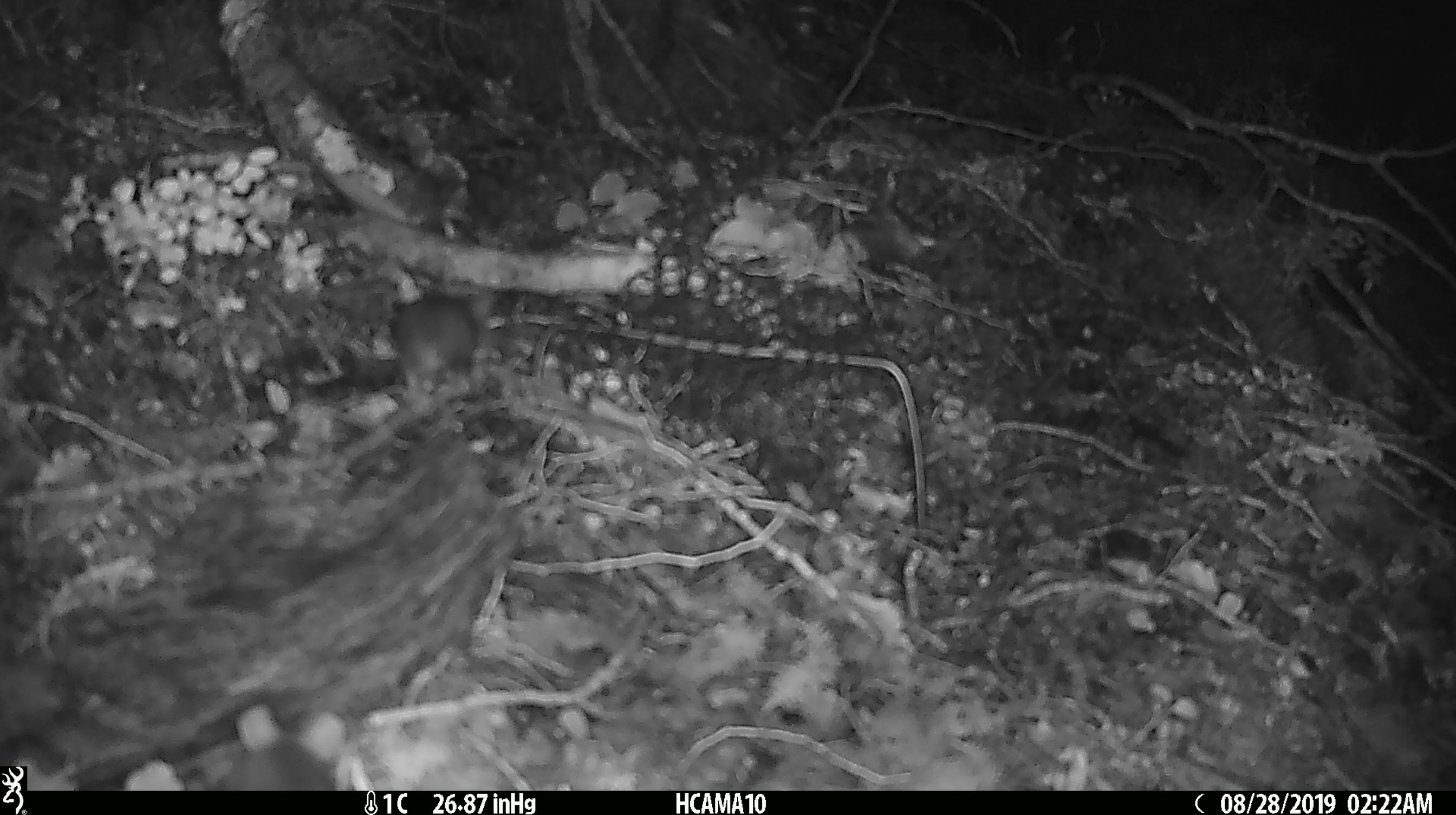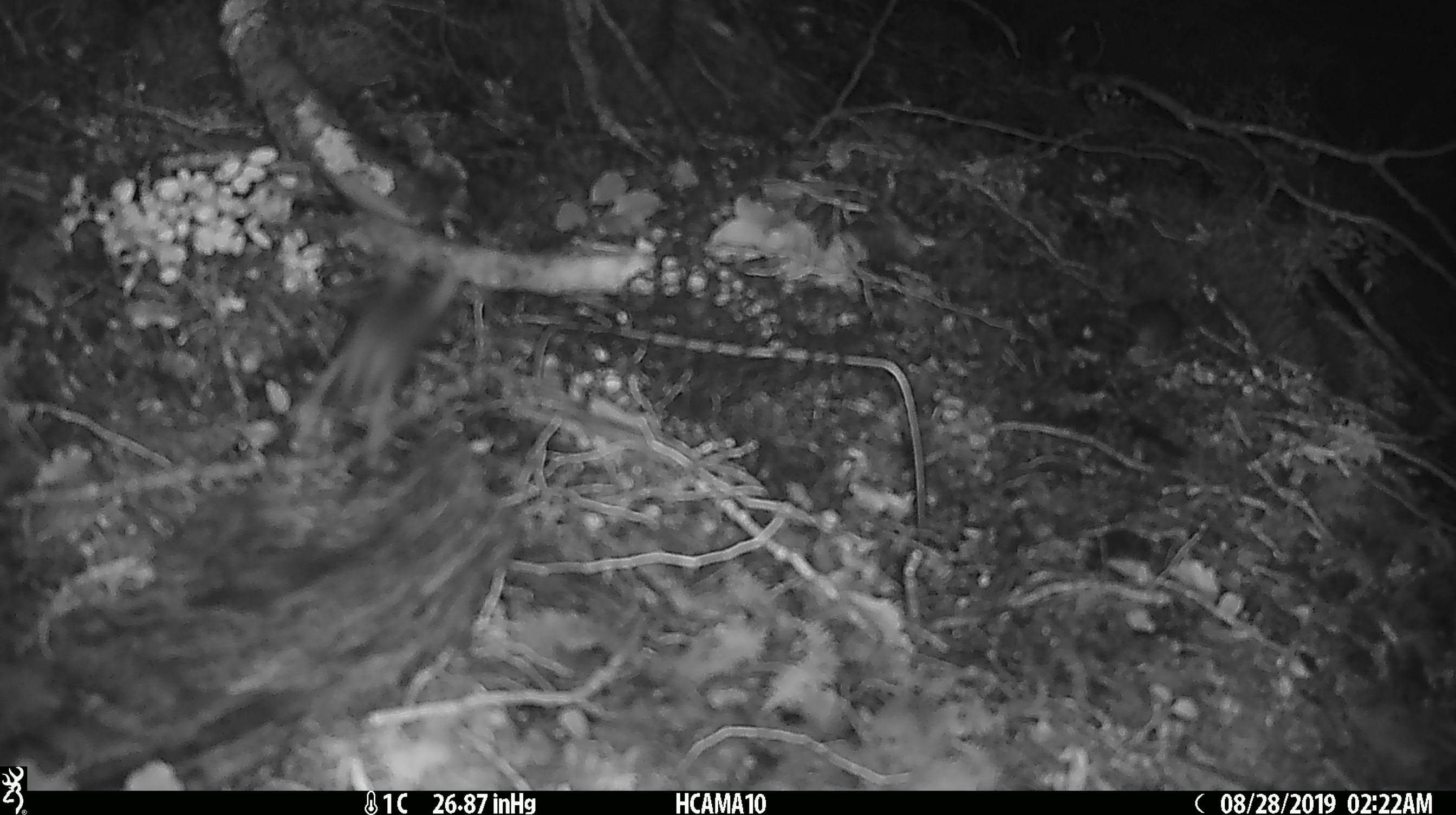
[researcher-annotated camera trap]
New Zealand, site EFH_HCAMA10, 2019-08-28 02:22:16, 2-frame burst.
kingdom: Animalia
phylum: Chordata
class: Mammalia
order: Rodentia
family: Muridae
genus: Mus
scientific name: Mus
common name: mouse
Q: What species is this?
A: Mouse (Mus).